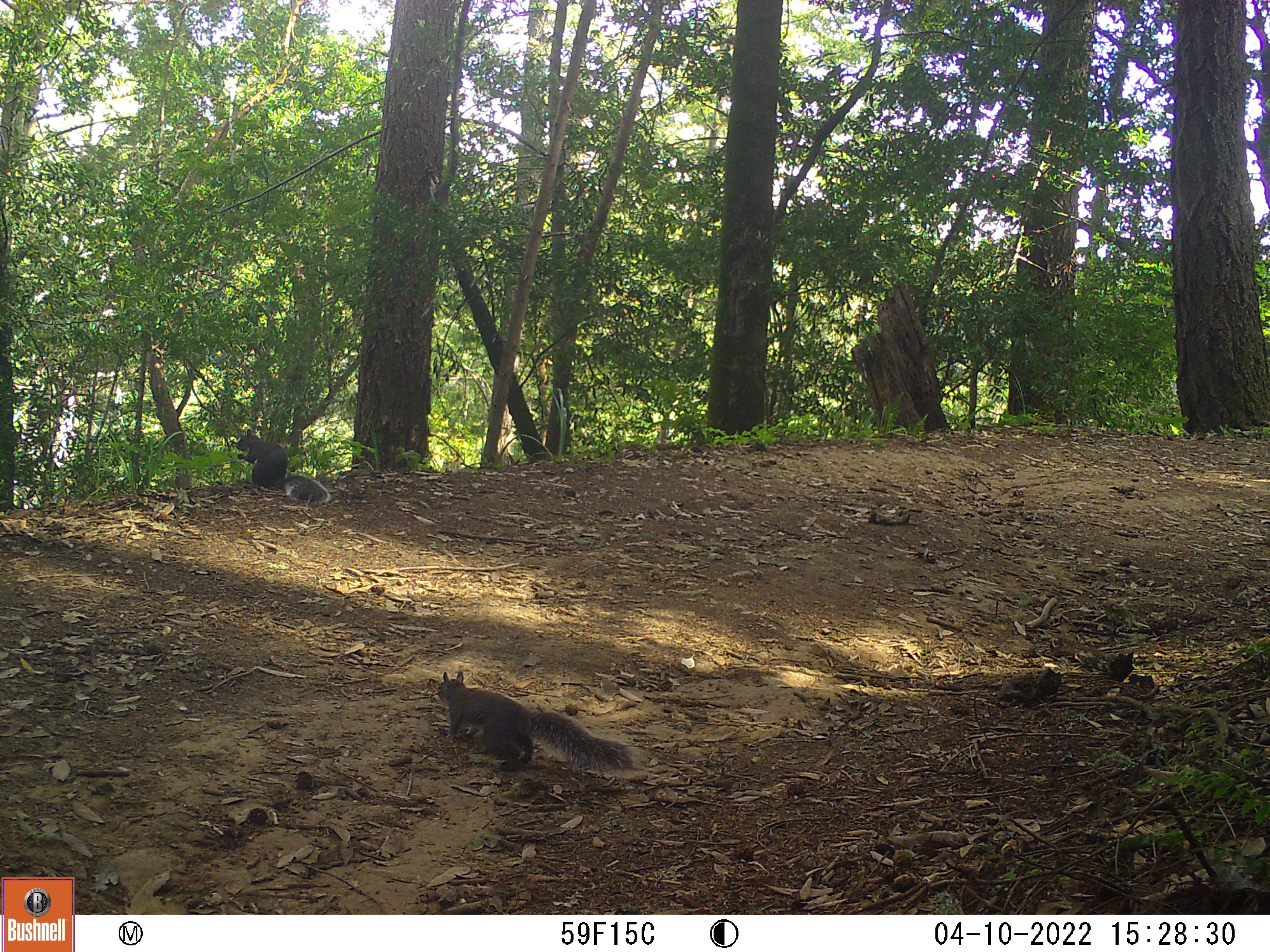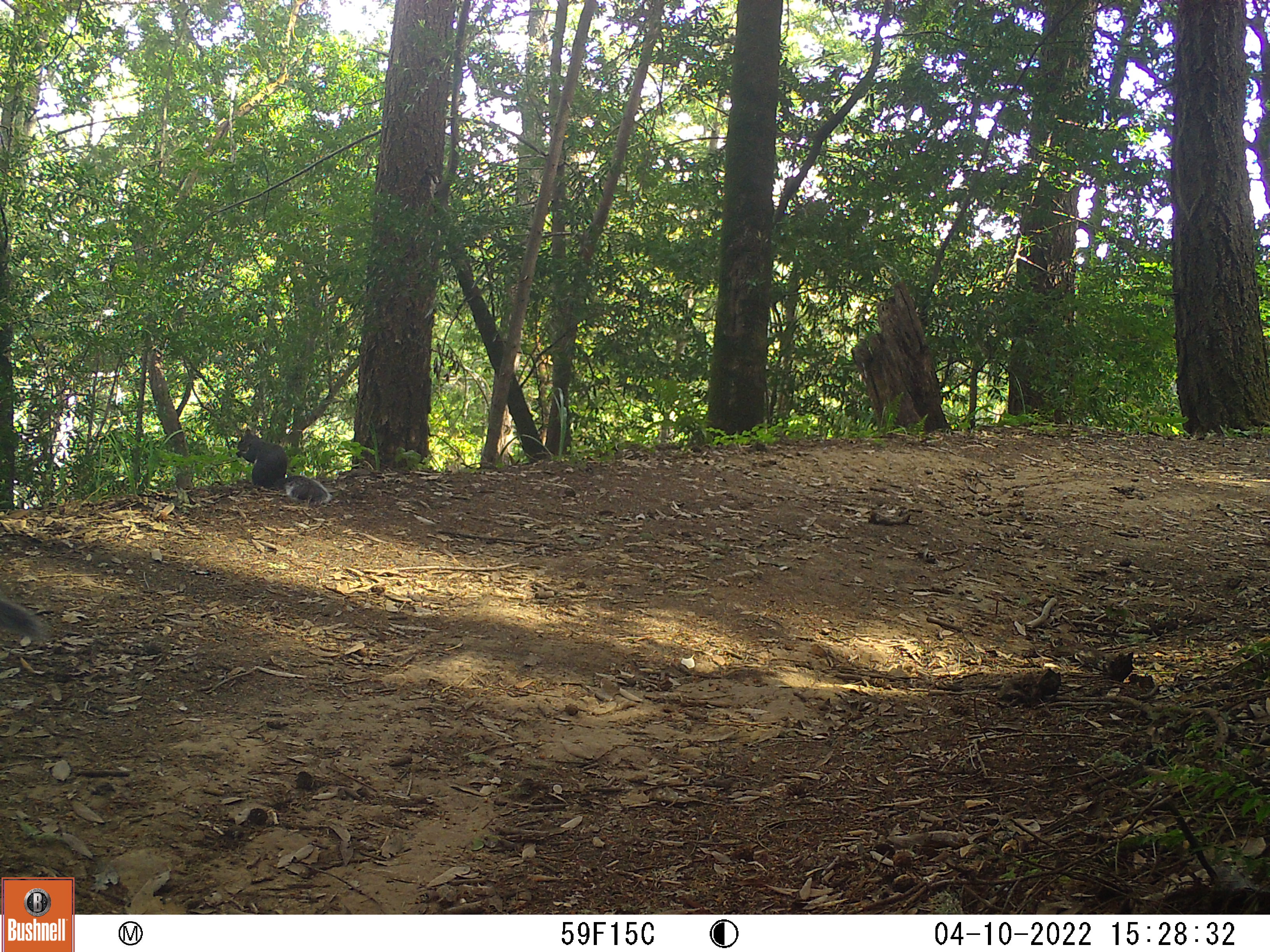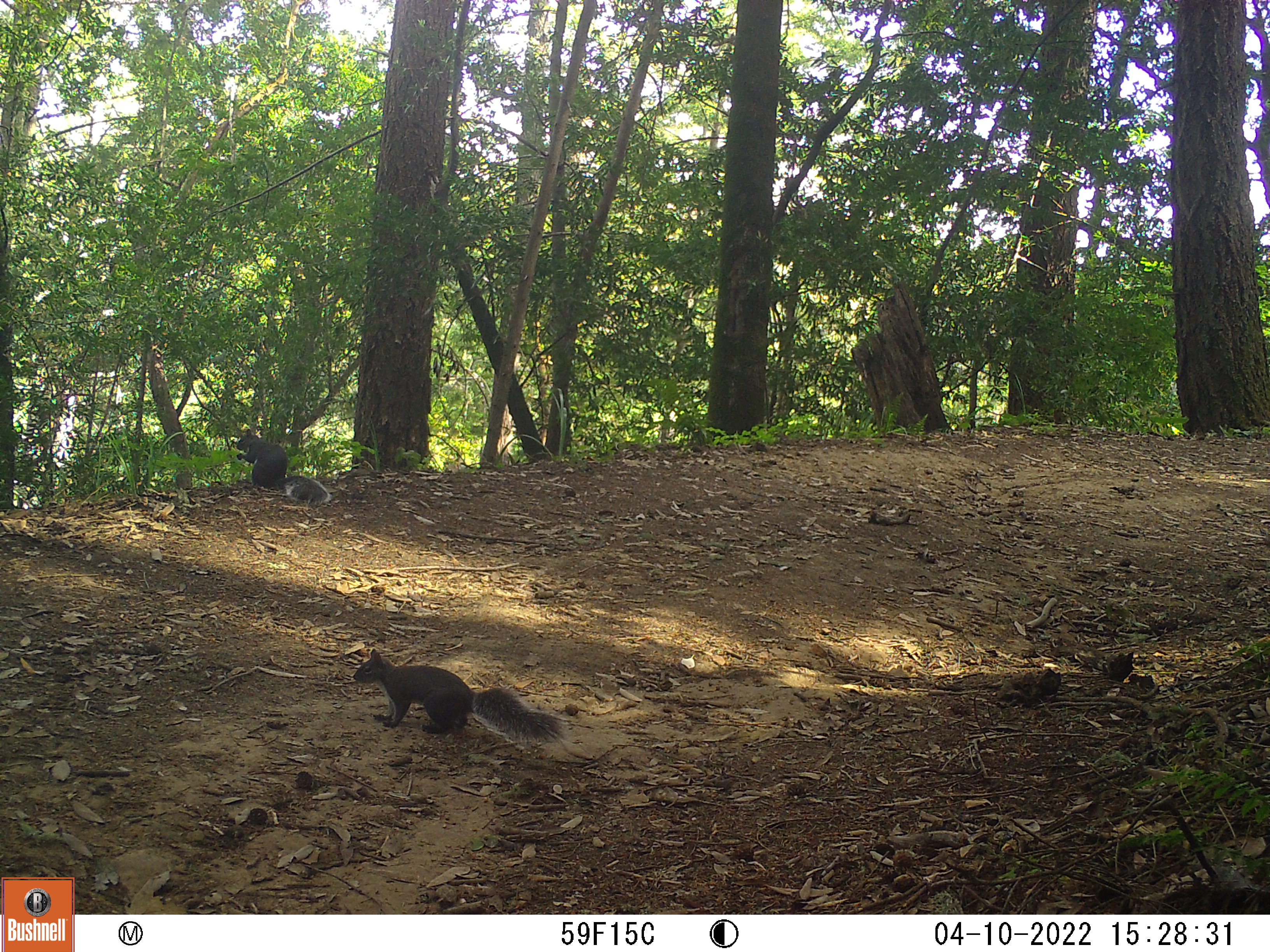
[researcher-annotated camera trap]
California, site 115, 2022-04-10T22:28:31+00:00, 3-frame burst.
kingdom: Animalia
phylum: Chordata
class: Mammalia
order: Rodentia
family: Sciuridae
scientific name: Sciuridae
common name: squirrel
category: unknown squirrel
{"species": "unknown squirrel (squirrel) (Sciuridae)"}